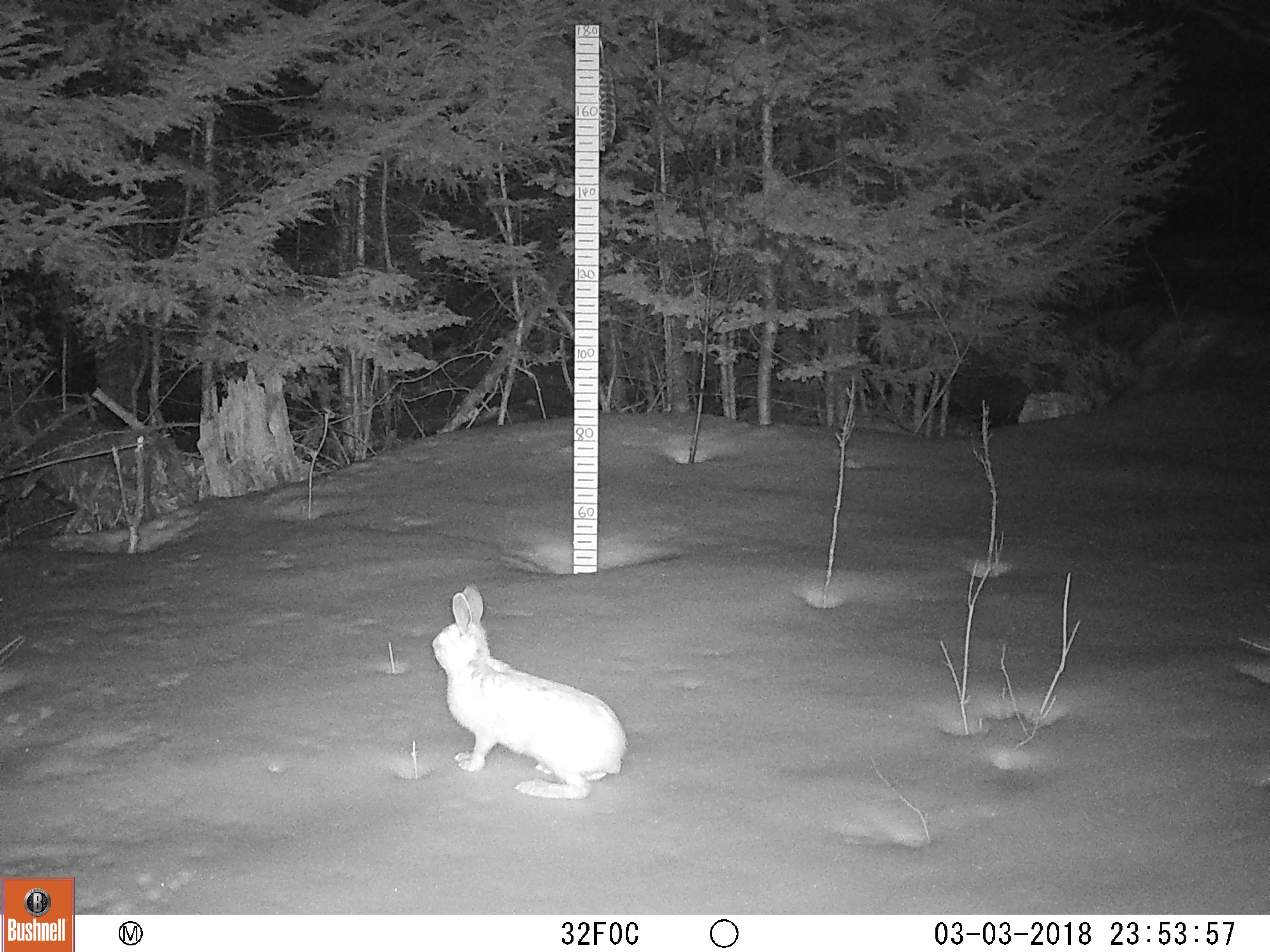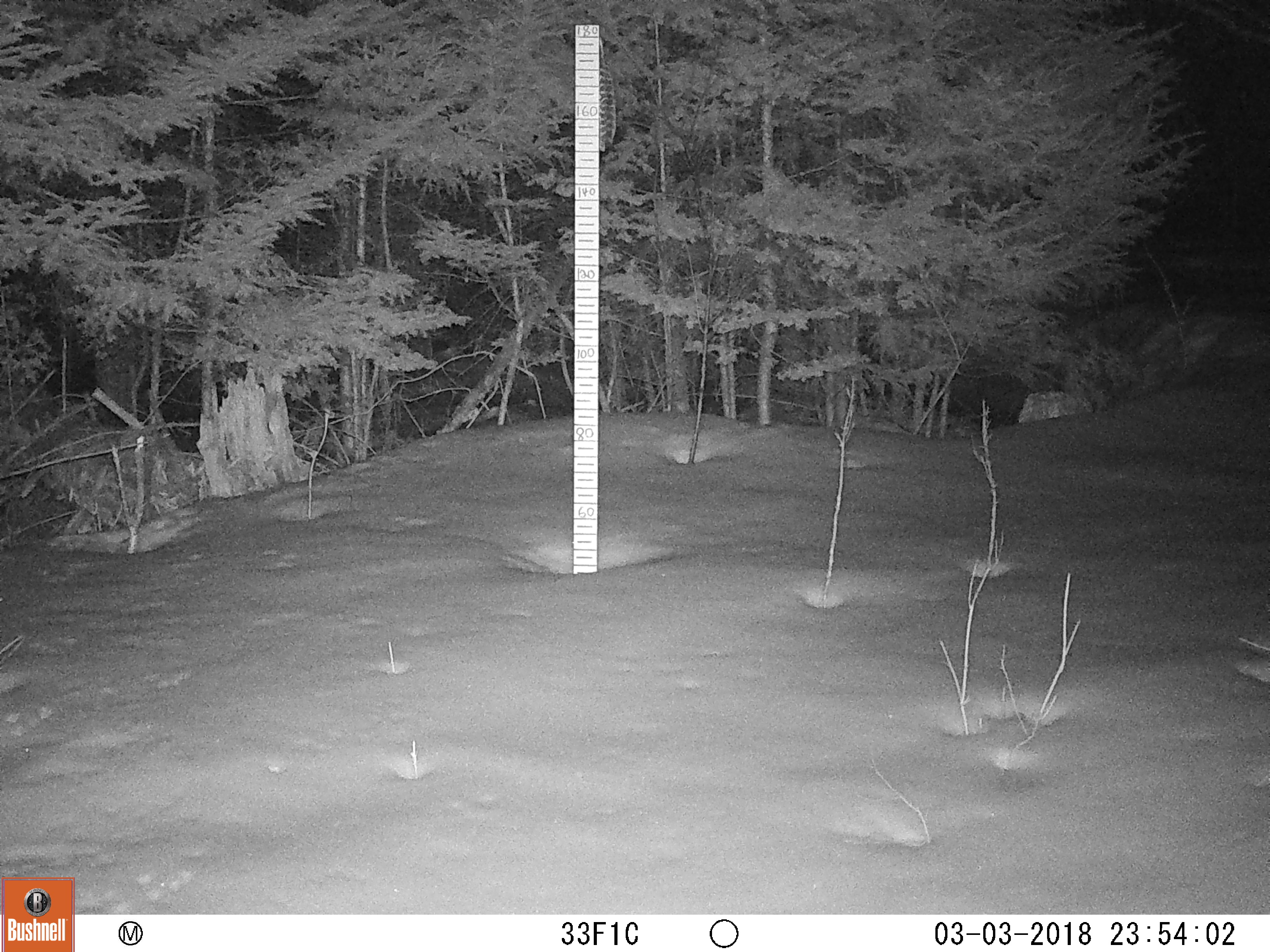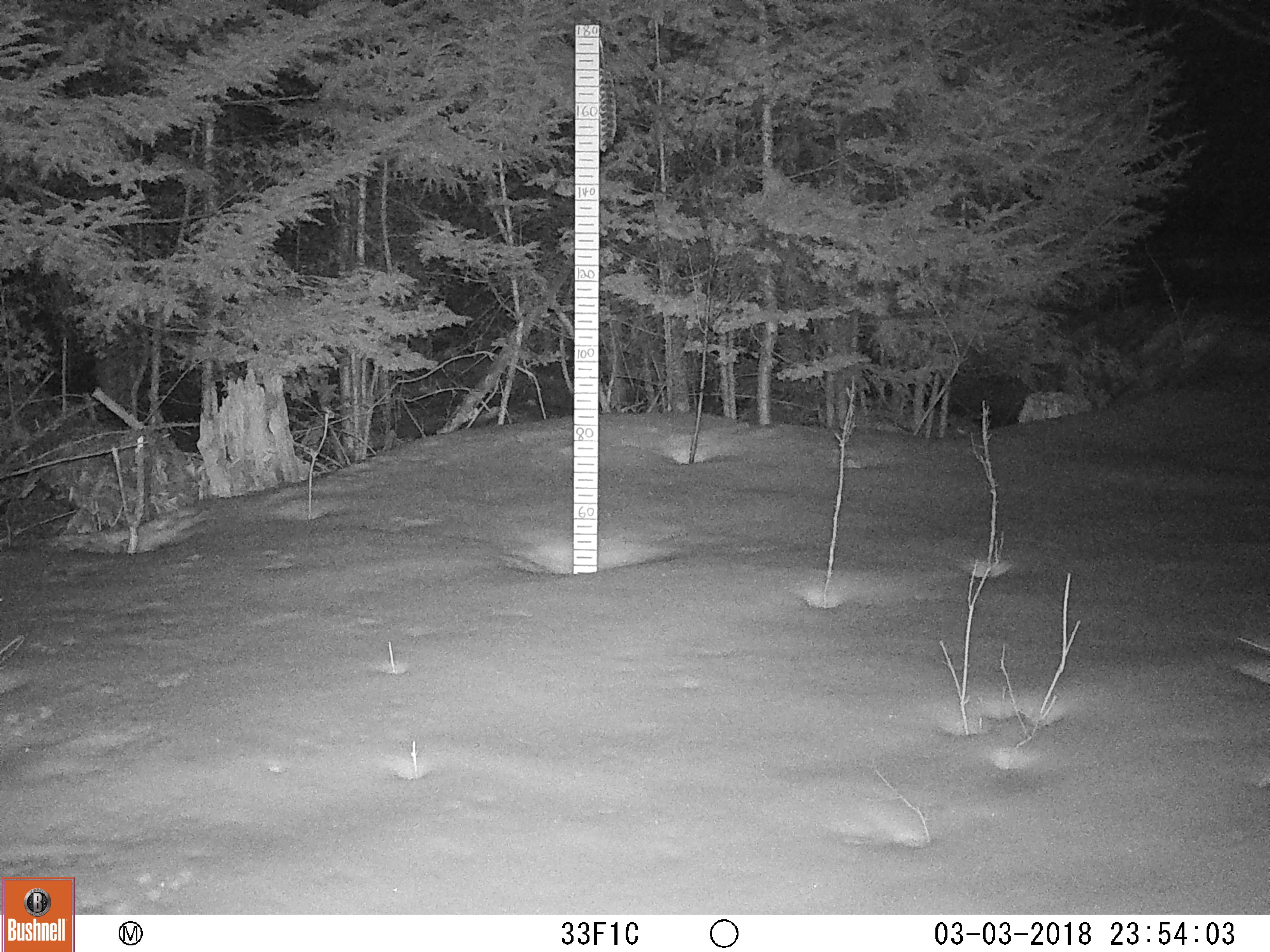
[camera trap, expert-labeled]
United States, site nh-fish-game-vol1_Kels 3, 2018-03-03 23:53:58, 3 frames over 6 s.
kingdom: Animalia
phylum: Chordata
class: Mammalia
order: Lagomorpha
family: Leporidae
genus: Lepus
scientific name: Lepus americanus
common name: snowshoe hare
Snowshoe hare (Lepus americanus).